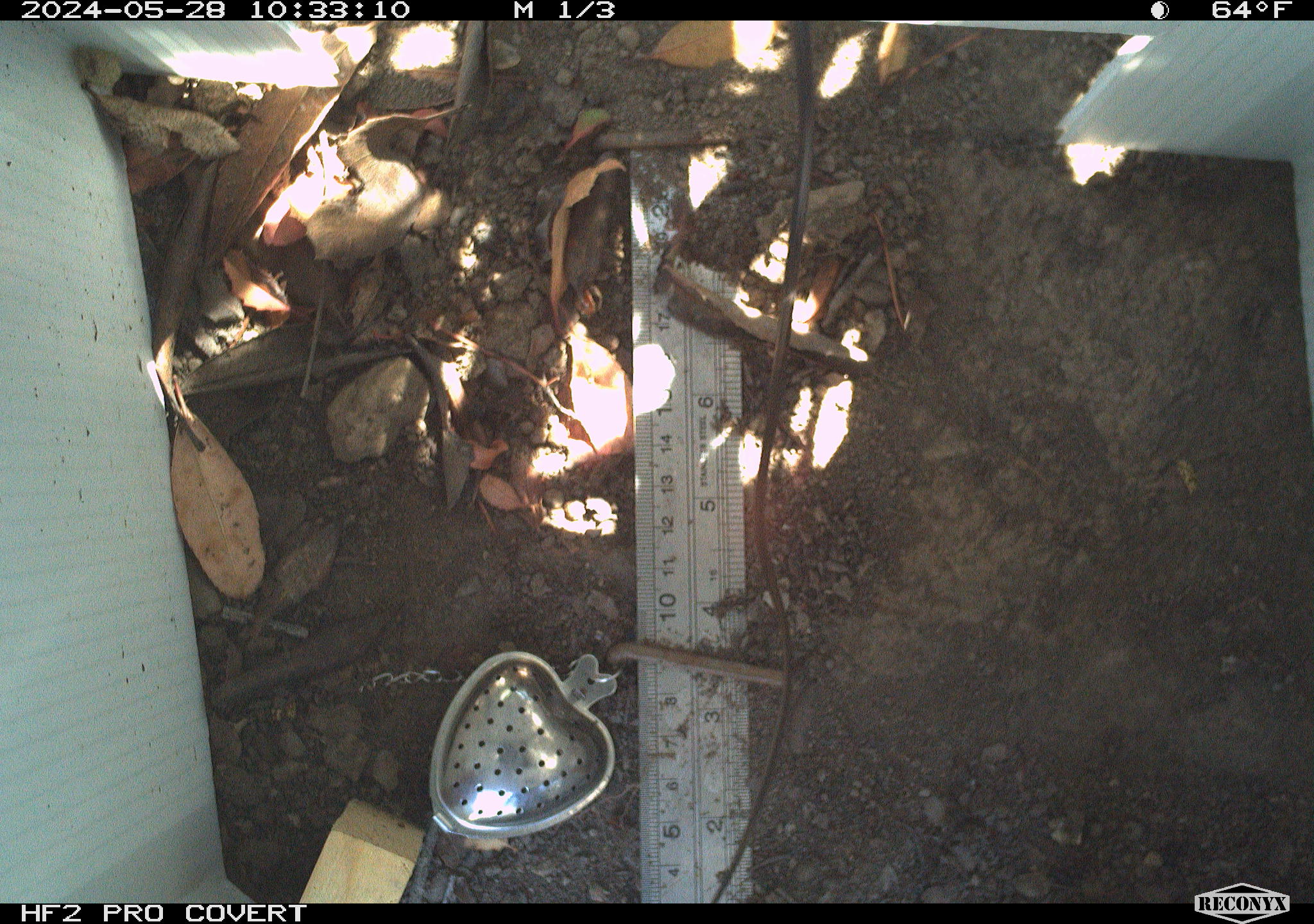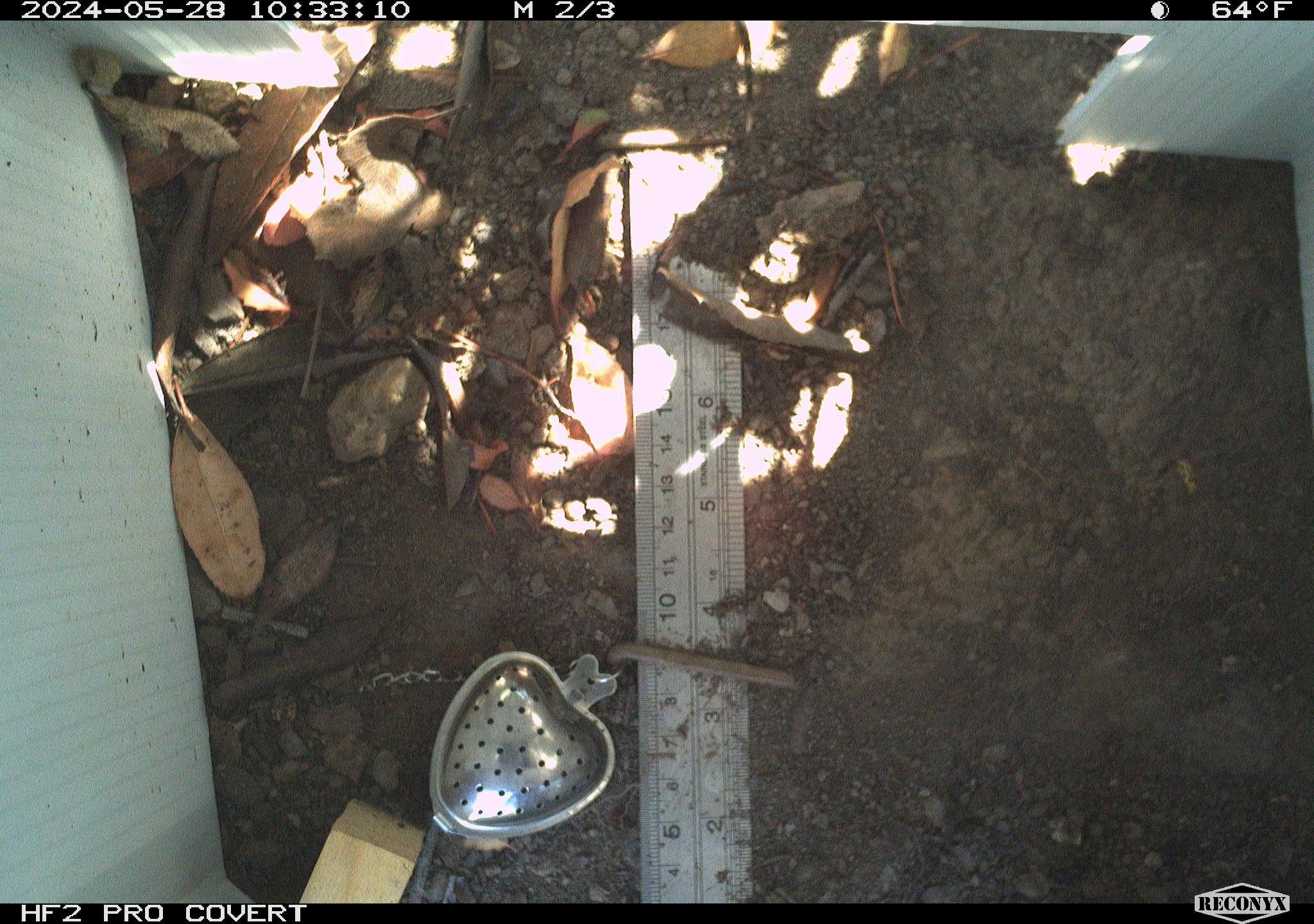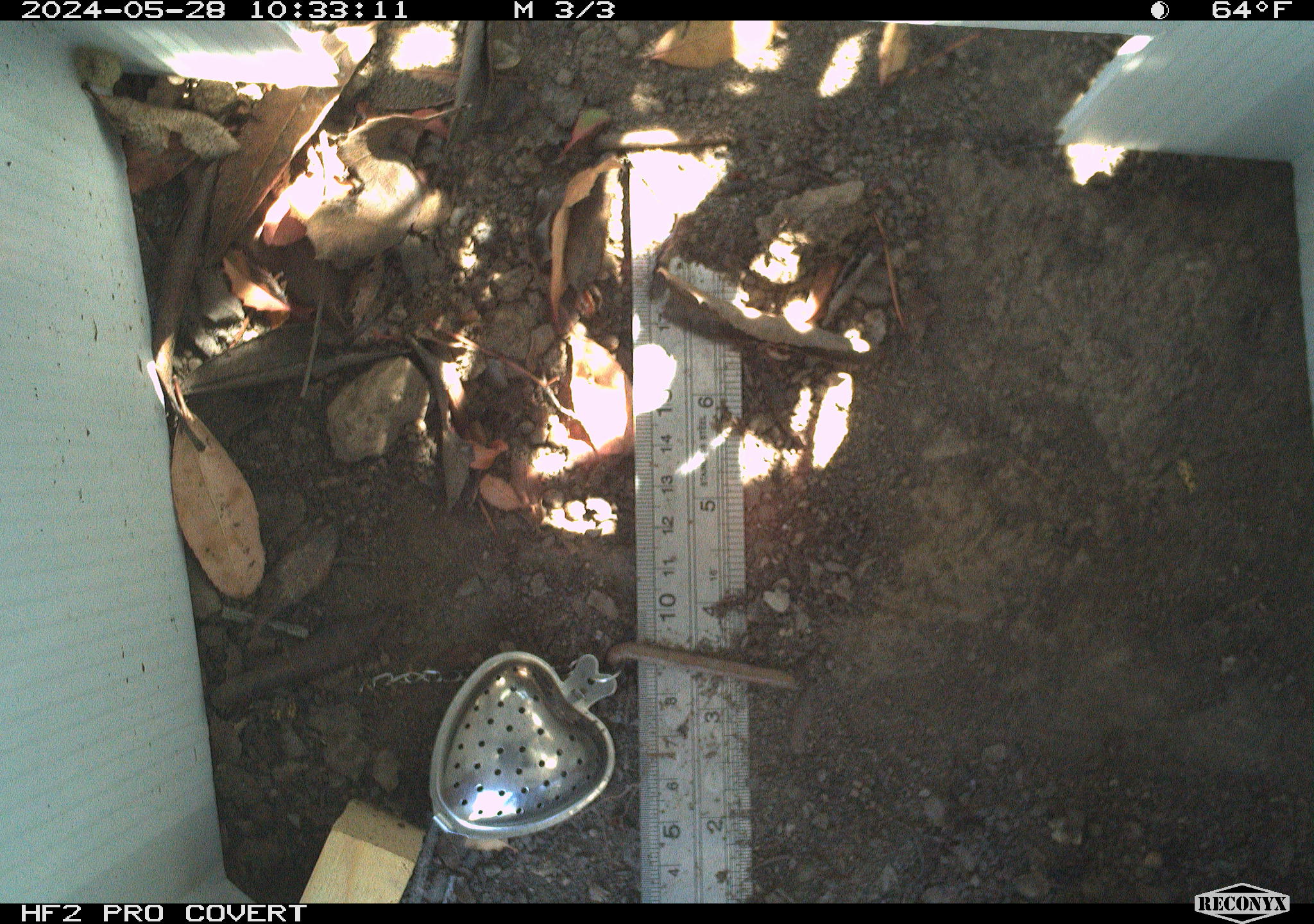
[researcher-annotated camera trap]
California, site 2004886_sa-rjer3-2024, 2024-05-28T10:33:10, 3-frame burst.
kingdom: Animalia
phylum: Chordata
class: Reptilia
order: Squamata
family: Phrynosomatidae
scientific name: Phrynosomatidae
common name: phrynosomatid lizards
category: phrynosomatidae family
Phrynosomatidae family (phrynosomatid lizards) (Phrynosomatidae).